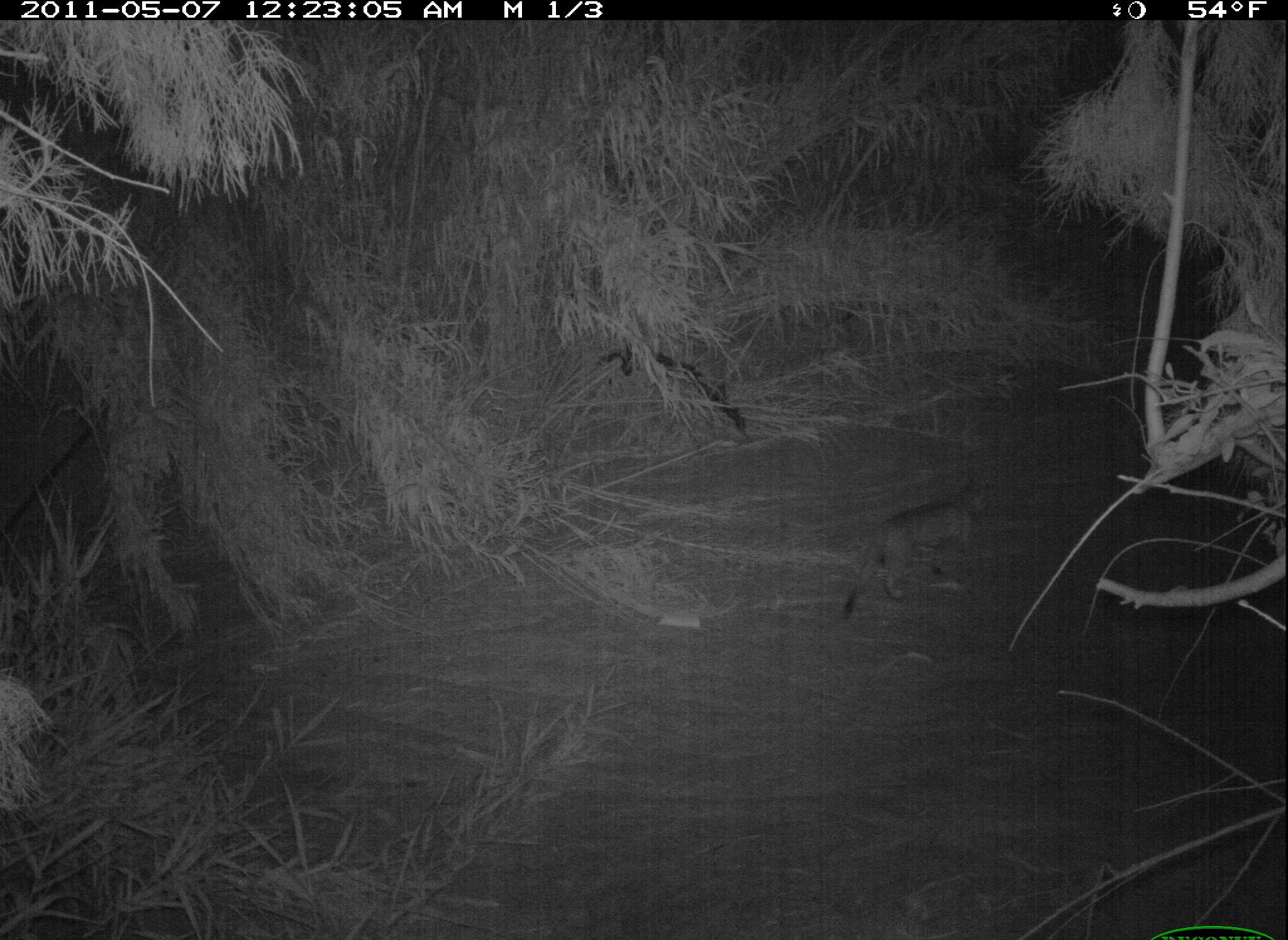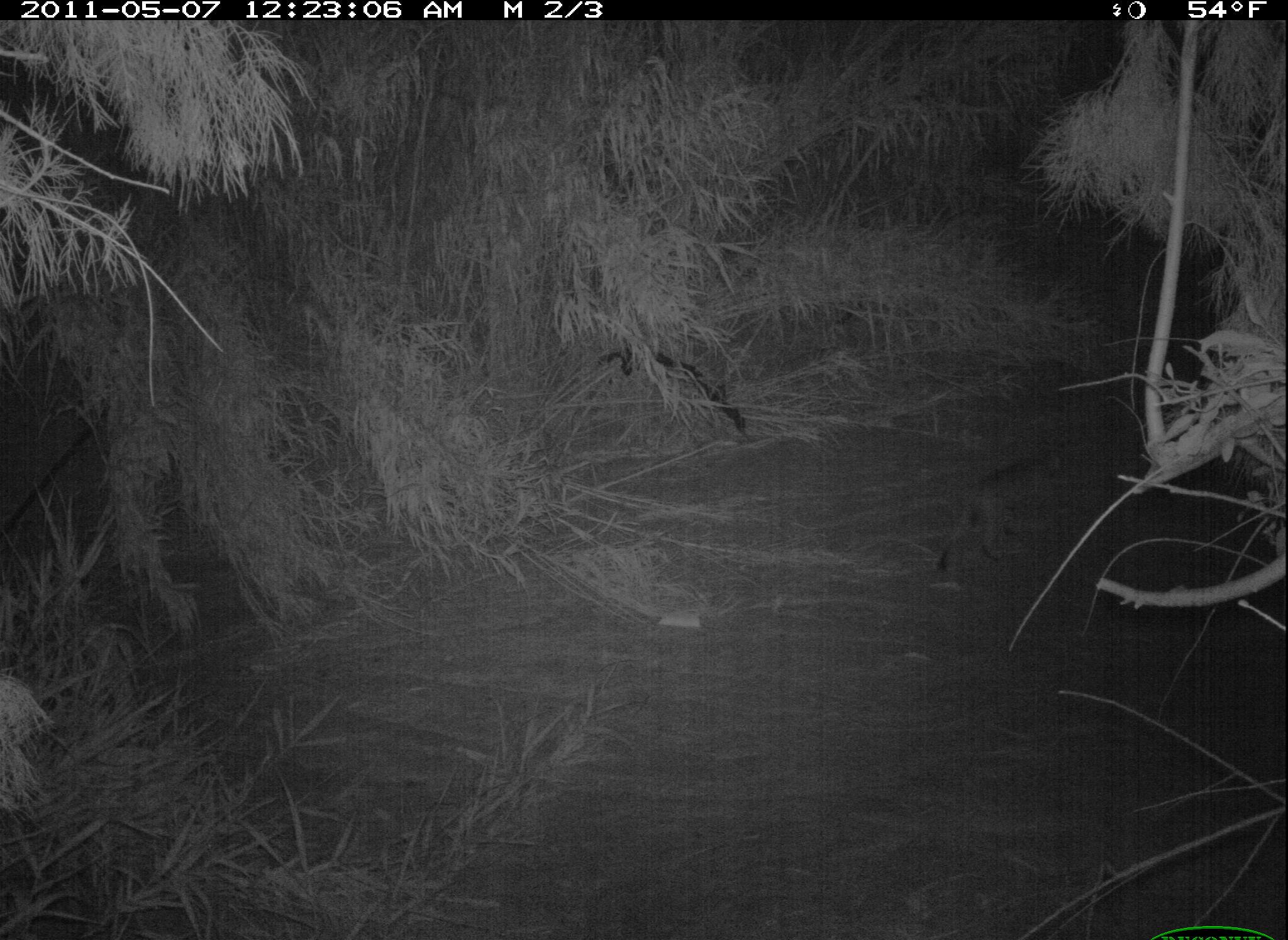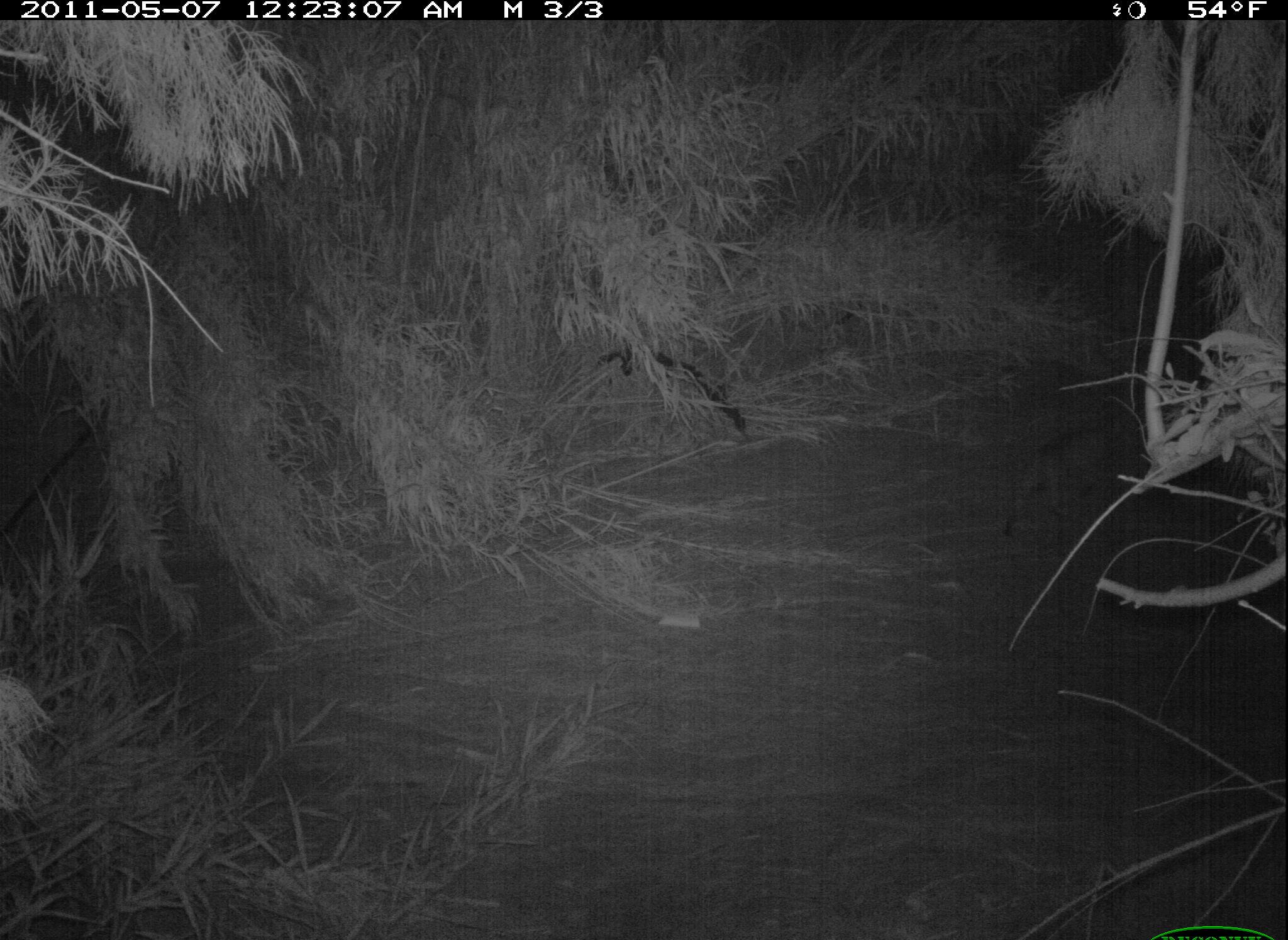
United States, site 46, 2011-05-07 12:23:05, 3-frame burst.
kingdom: Animalia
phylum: Chordata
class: Mammalia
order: Carnivora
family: Felidae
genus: Lynx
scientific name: Lynx rufus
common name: bobcat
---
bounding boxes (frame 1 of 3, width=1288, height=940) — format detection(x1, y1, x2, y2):
bobcat: detection(837, 474, 997, 625)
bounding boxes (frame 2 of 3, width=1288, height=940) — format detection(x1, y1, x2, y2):
bobcat: detection(929, 430, 1093, 588)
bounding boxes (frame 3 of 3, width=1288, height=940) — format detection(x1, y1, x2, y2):
bobcat: detection(995, 401, 1133, 549)